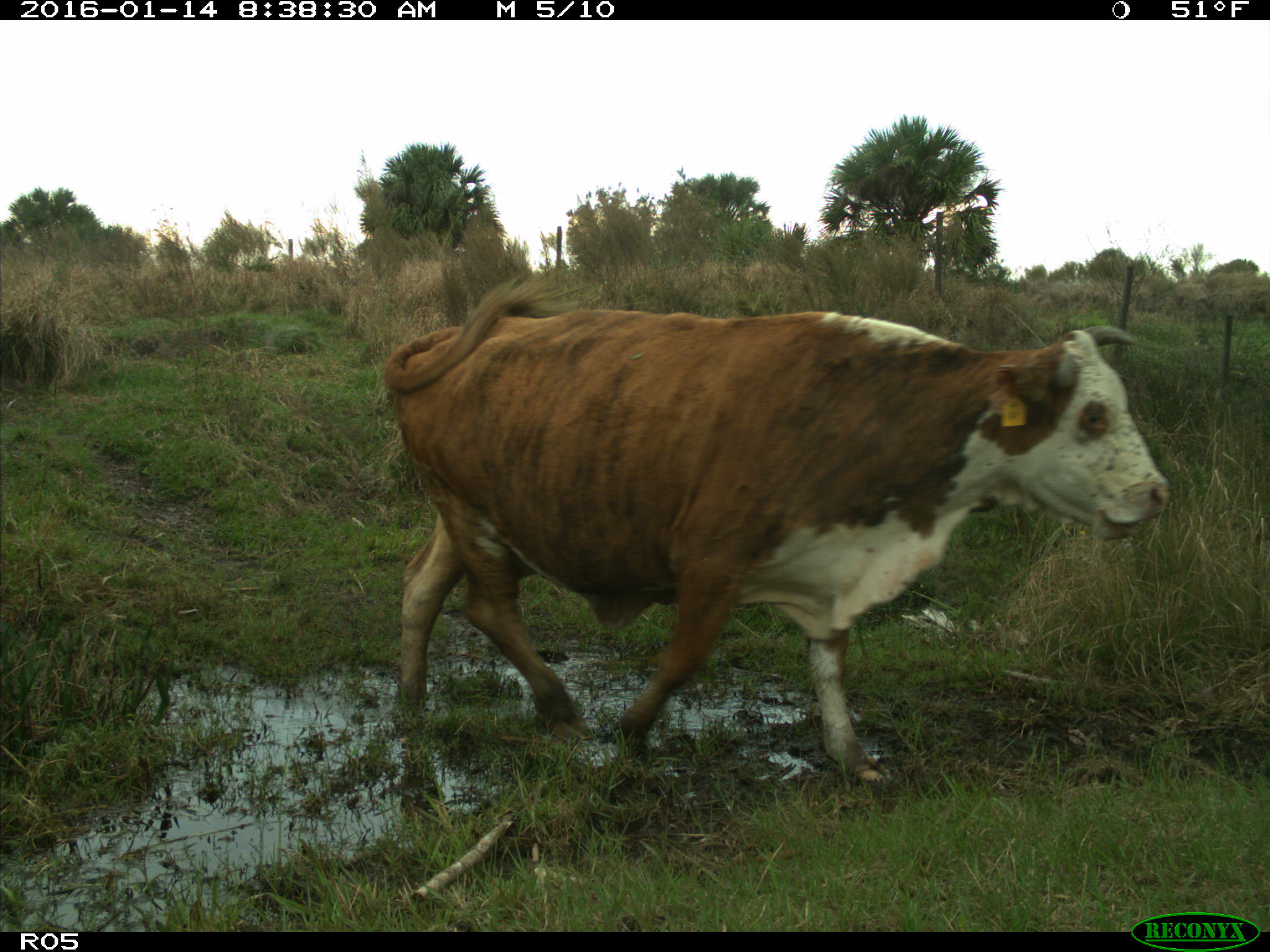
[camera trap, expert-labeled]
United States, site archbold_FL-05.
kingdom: Animalia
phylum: Chordata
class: Mammalia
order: Artiodactyla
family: Bovidae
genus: Bos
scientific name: Bos taurus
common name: domestic cow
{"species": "Bos taurus (domestic cow)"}